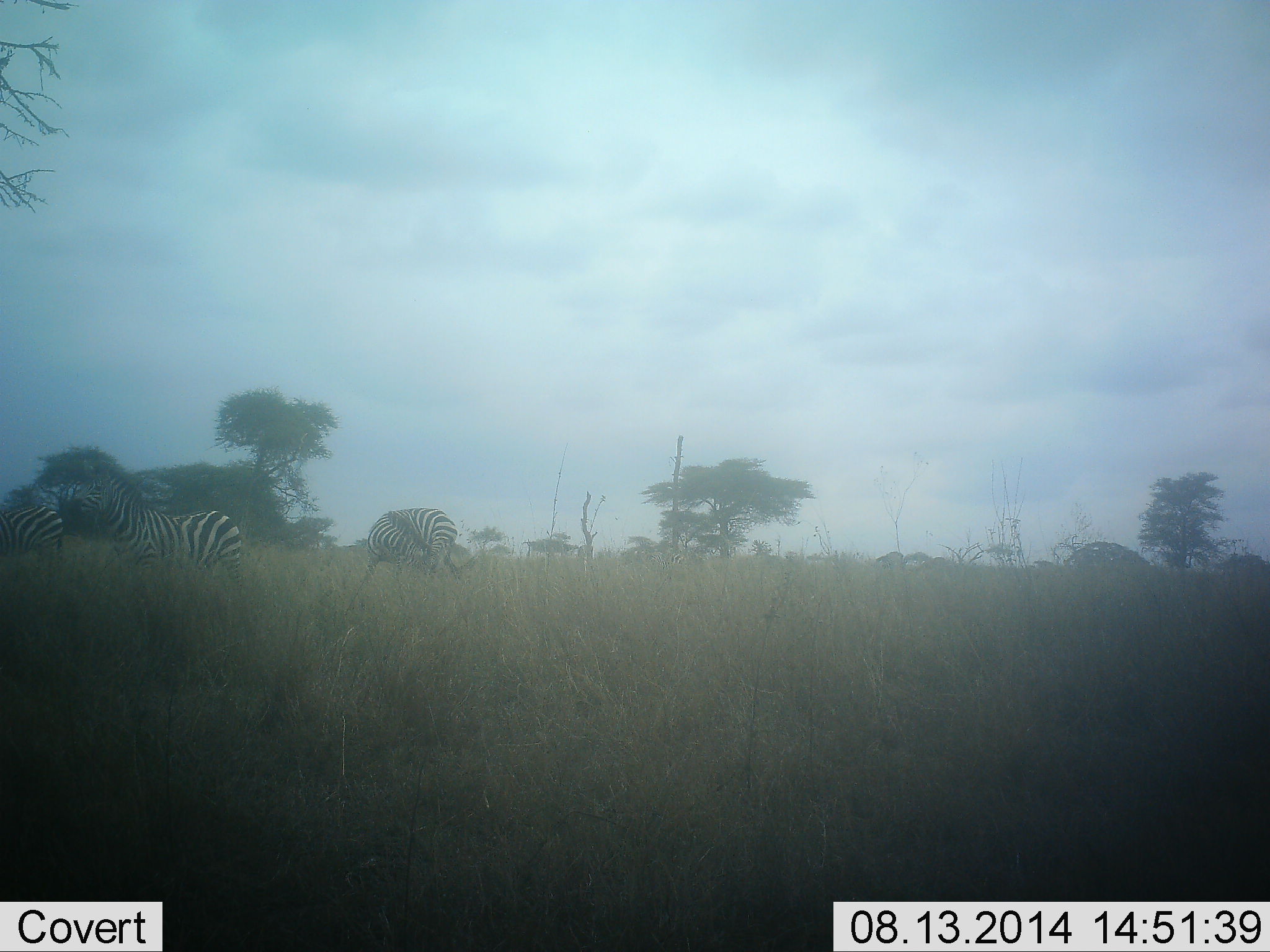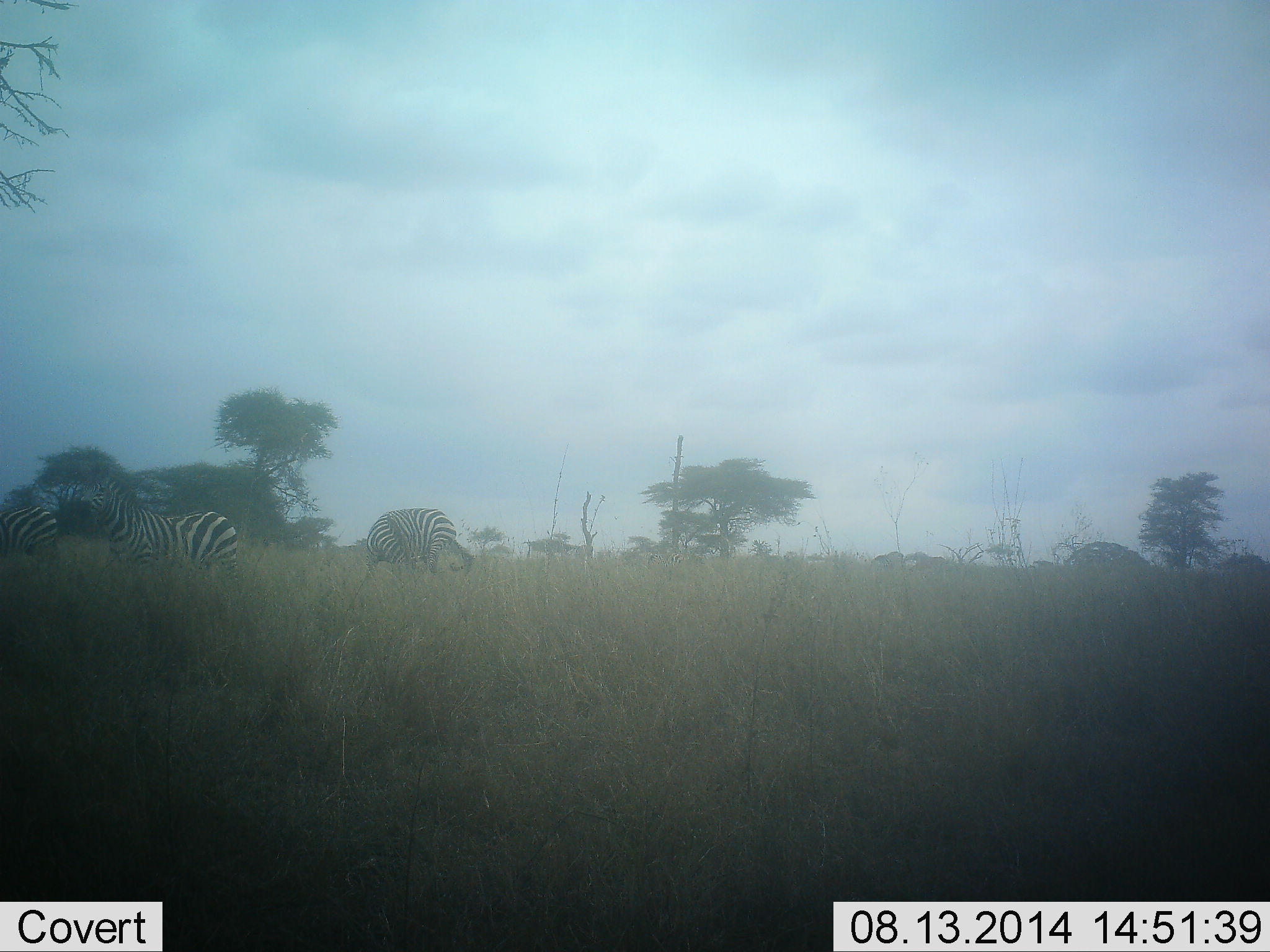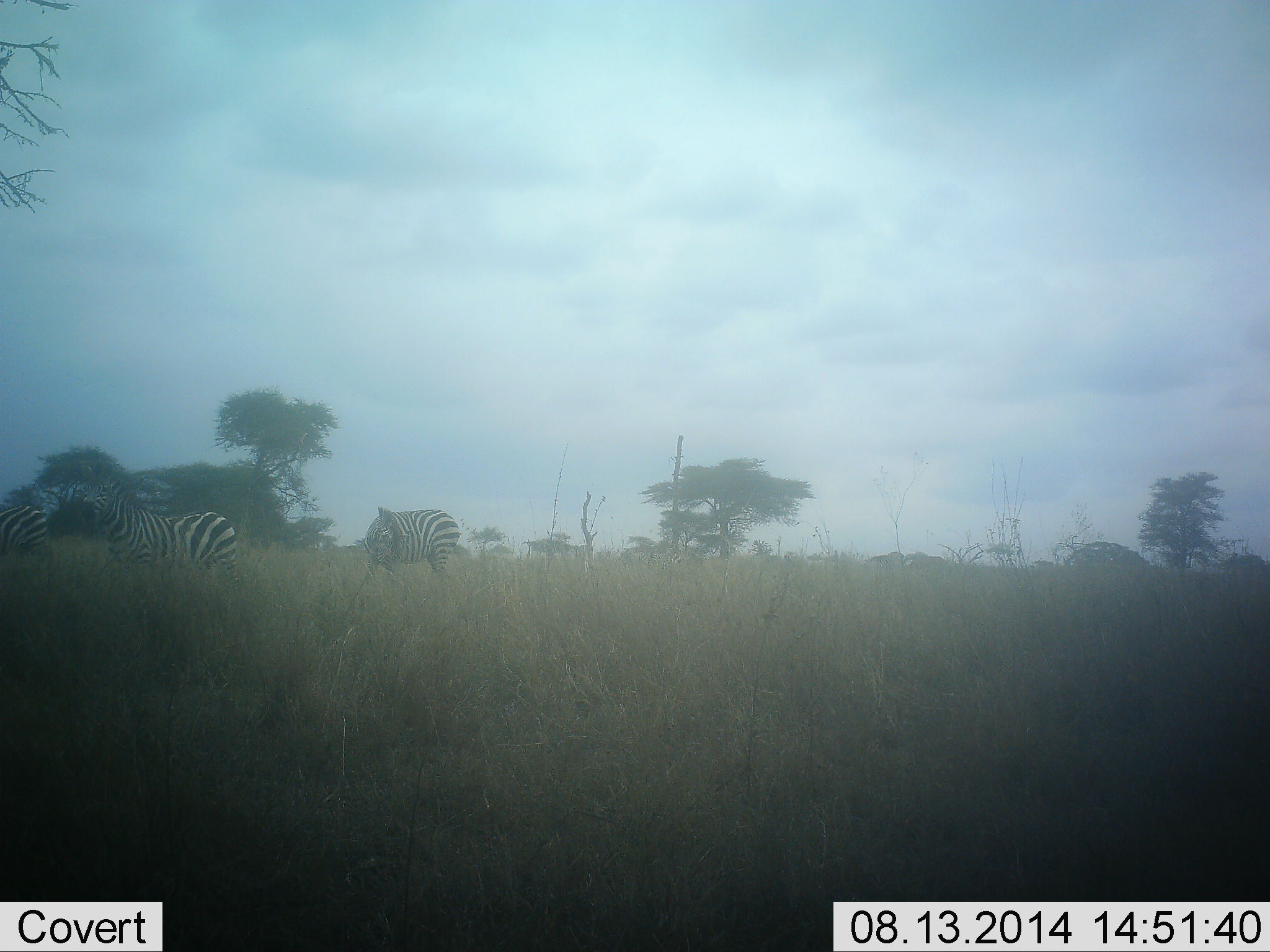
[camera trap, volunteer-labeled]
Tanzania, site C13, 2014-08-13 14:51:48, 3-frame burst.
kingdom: Animalia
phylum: Chordata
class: Mammalia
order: Perissodactyla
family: Equidae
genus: Equus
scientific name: Equus quagga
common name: plains zebra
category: zebra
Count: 3.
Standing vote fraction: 60%.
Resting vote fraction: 0%.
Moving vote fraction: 10%.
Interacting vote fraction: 0%.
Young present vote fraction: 0%.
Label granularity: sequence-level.